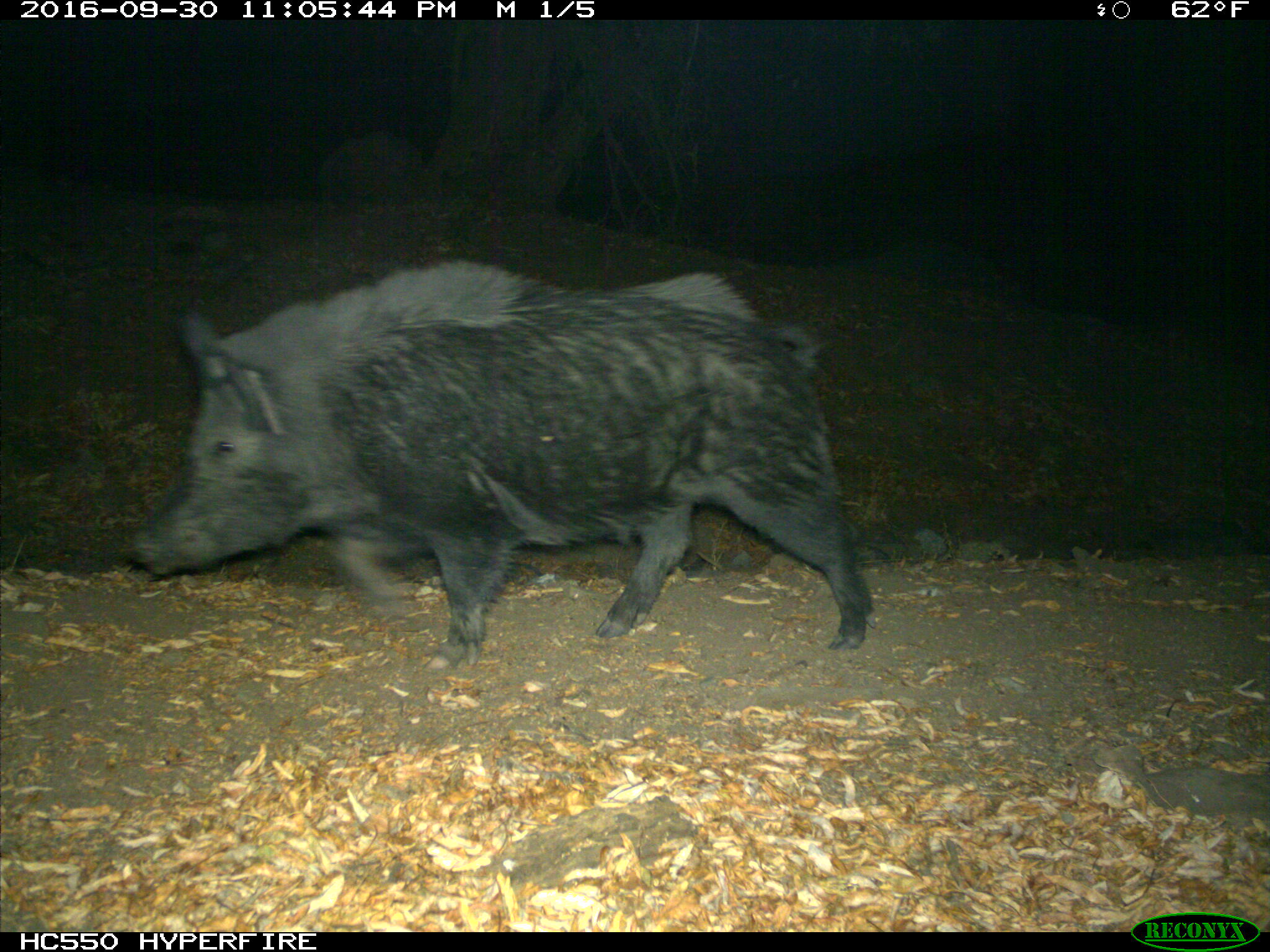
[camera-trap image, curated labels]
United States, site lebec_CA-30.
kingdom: Animalia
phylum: Chordata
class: Mammalia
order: Artiodactyla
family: Suidae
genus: Sus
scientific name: Sus scrofa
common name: wild boar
Sus scrofa (wild boar).